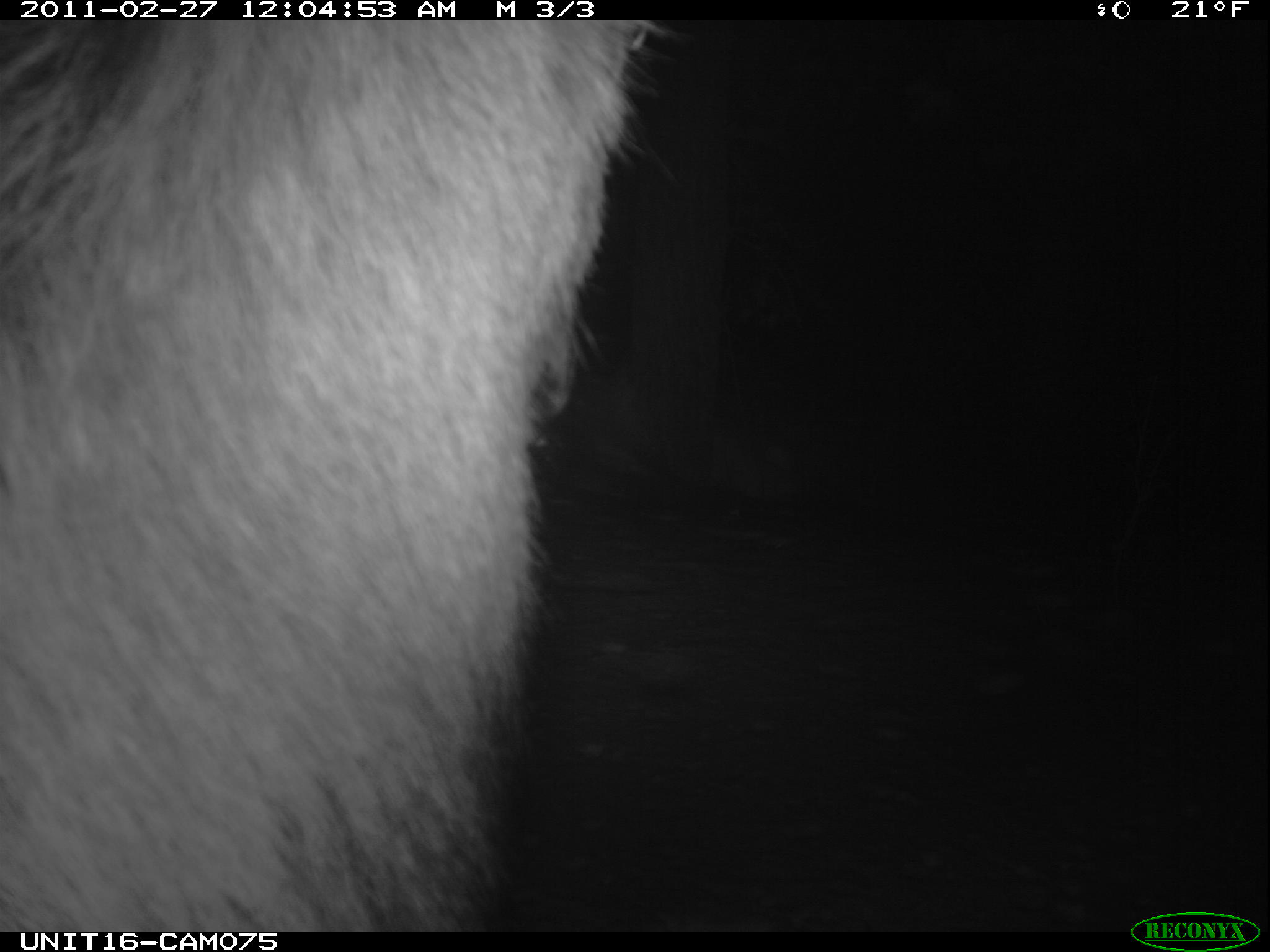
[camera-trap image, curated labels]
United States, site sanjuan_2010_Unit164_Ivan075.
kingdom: Animalia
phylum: Chordata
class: Mammalia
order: Artiodactyla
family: Cervidae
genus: Cervus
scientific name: Cervus elaphus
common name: red deer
Cervus elaphus (red deer).